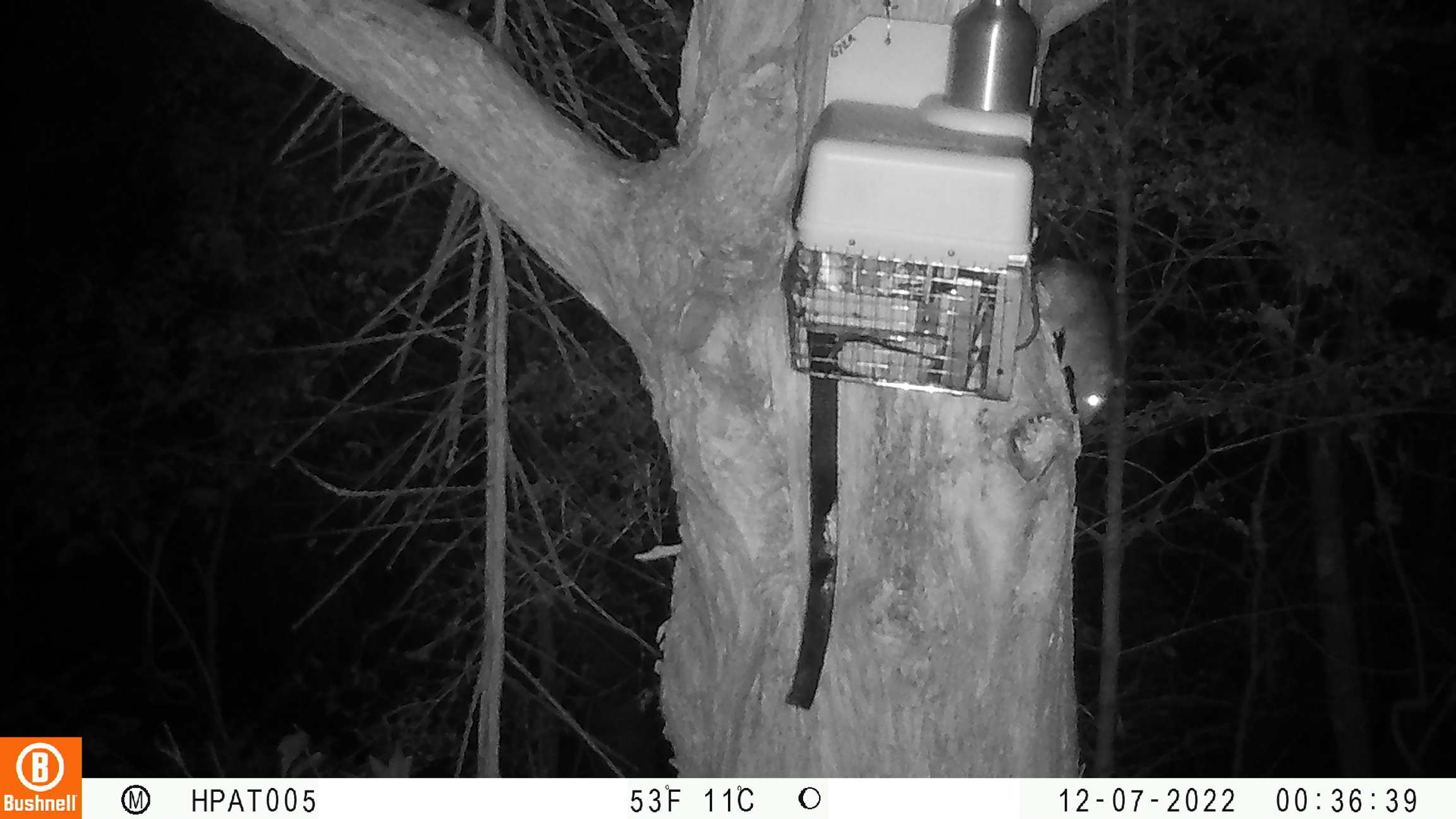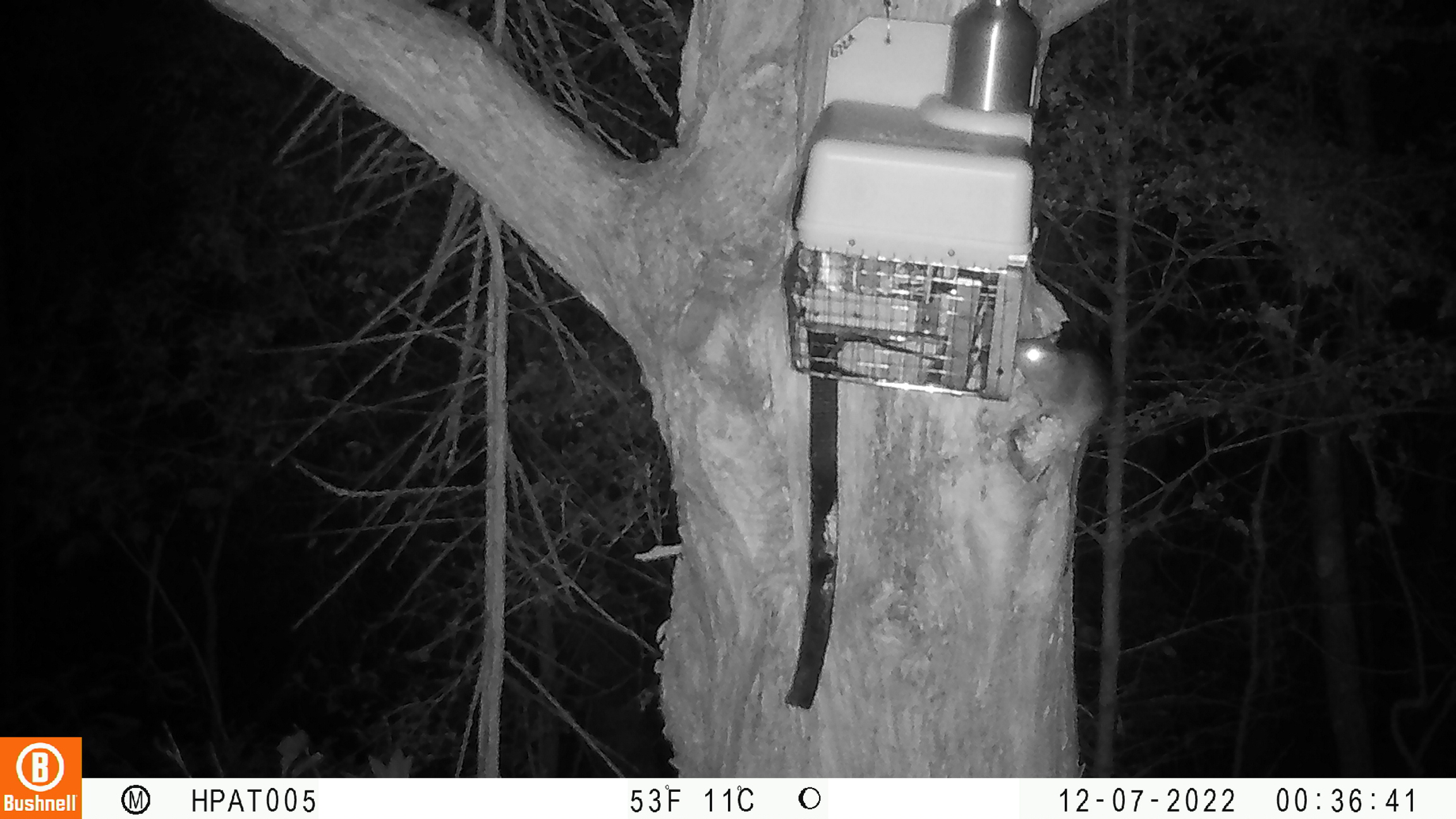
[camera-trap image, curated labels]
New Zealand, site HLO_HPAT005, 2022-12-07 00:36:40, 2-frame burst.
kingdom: Animalia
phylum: Chordata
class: Mammalia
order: Rodentia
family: Muridae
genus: Rattus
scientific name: Rattus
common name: rat